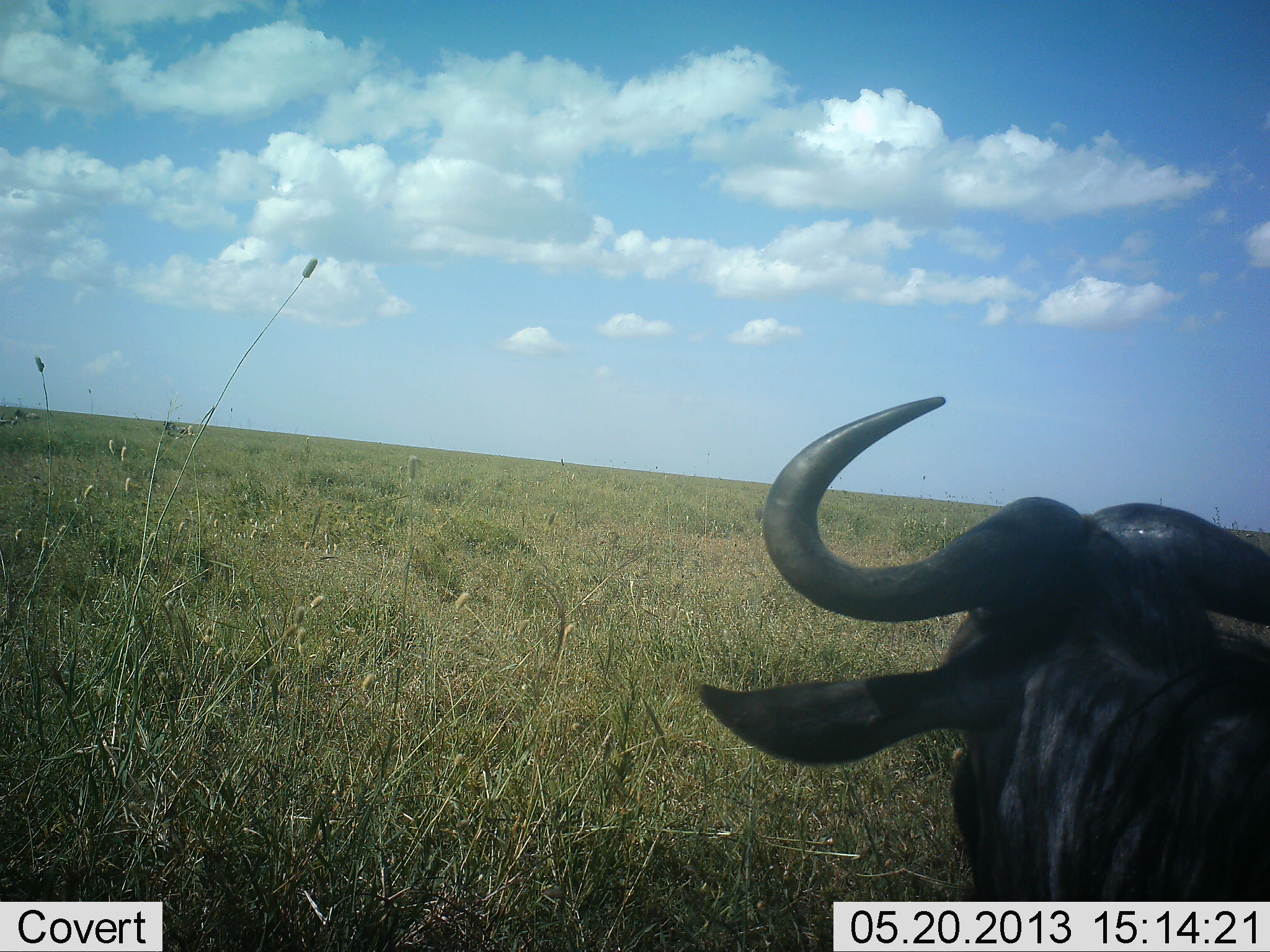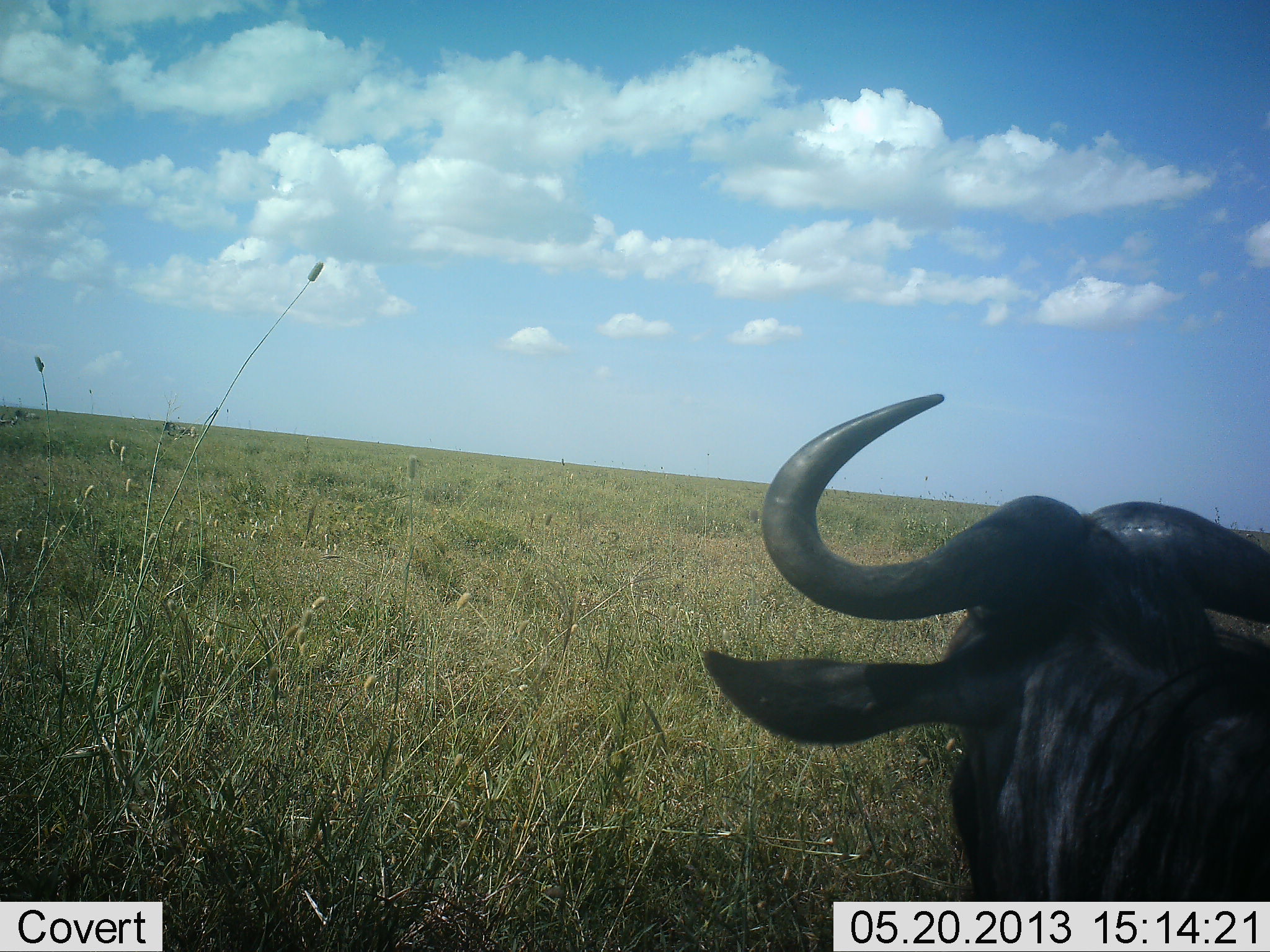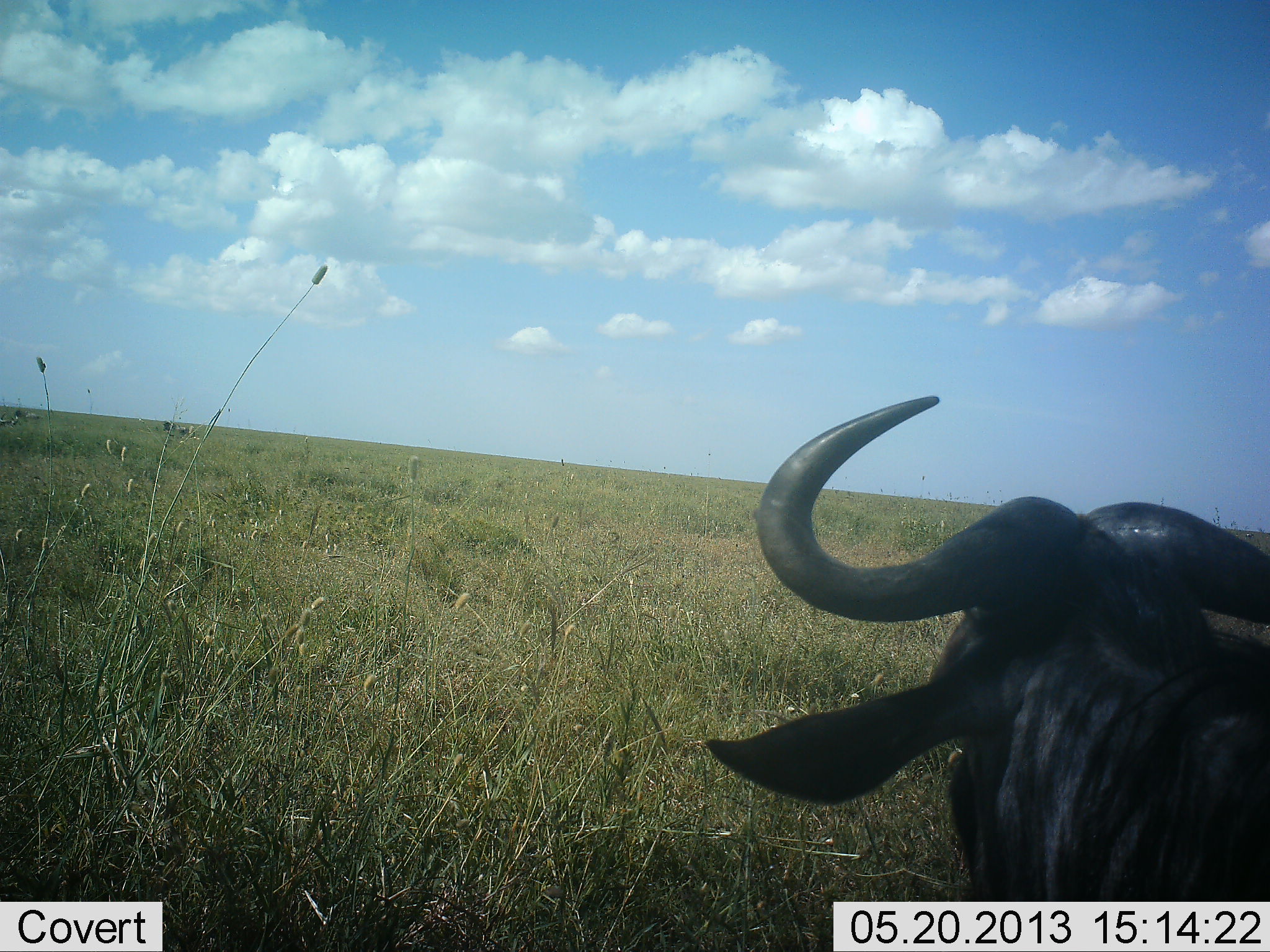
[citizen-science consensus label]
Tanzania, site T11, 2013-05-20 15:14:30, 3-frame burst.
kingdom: Animalia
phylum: Chordata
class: Mammalia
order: Artiodactyla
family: Bovidae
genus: Connochaetes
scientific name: Connochaetes taurinus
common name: blue wildebeest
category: wildebeest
Wildebeest (blue wildebeest) (Connochaetes taurinus), count 1. Behavior (volunteer vote fractions): standing 93%, resting 13%, moving 0%, interacting 0%. Young present (vote fraction): 0%. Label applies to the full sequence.